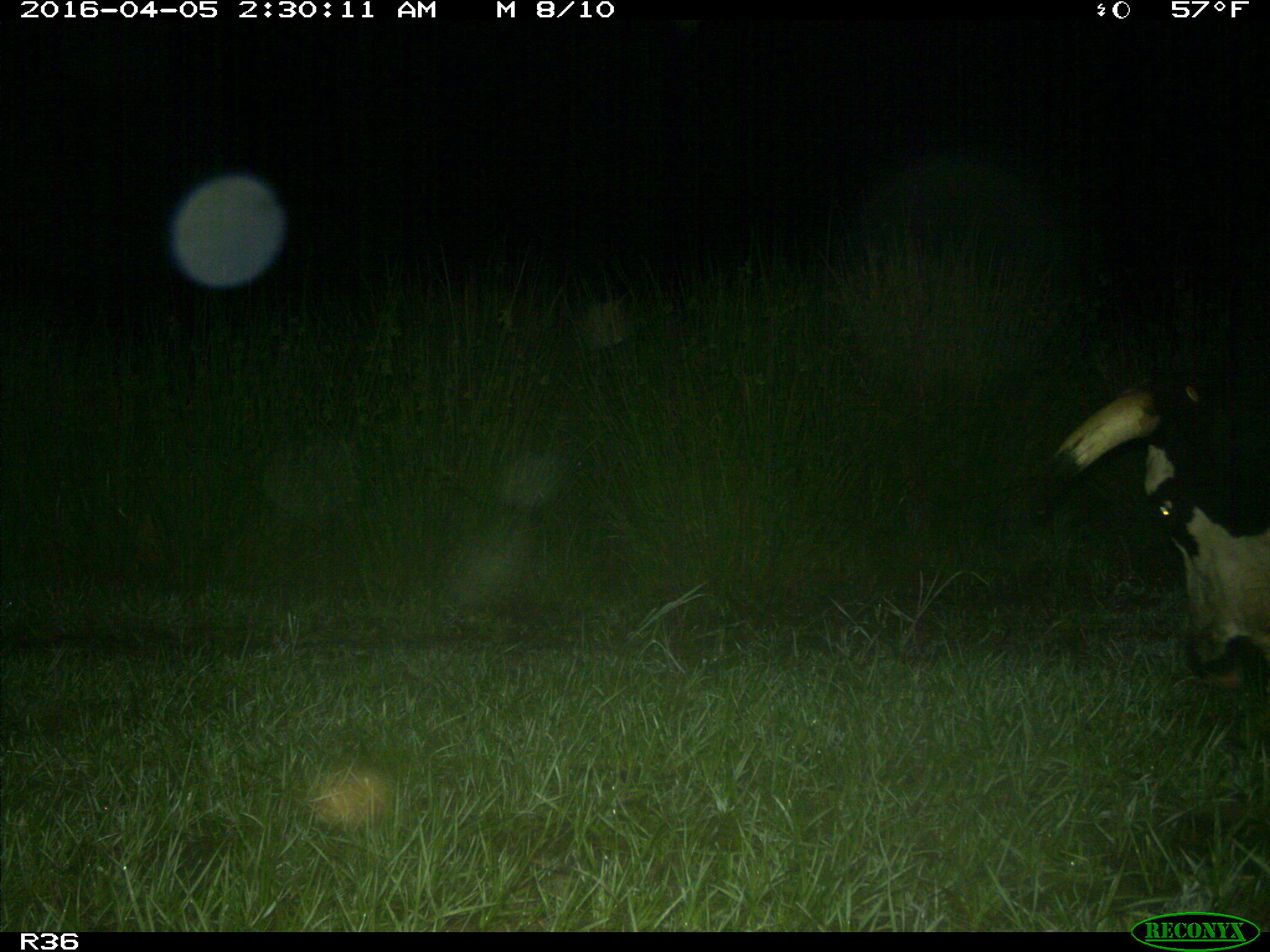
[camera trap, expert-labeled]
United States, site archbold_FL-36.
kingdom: Animalia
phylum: Chordata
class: Mammalia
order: Artiodactyla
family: Bovidae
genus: Bos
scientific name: Bos taurus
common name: domestic cow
Bos taurus (domestic cow).